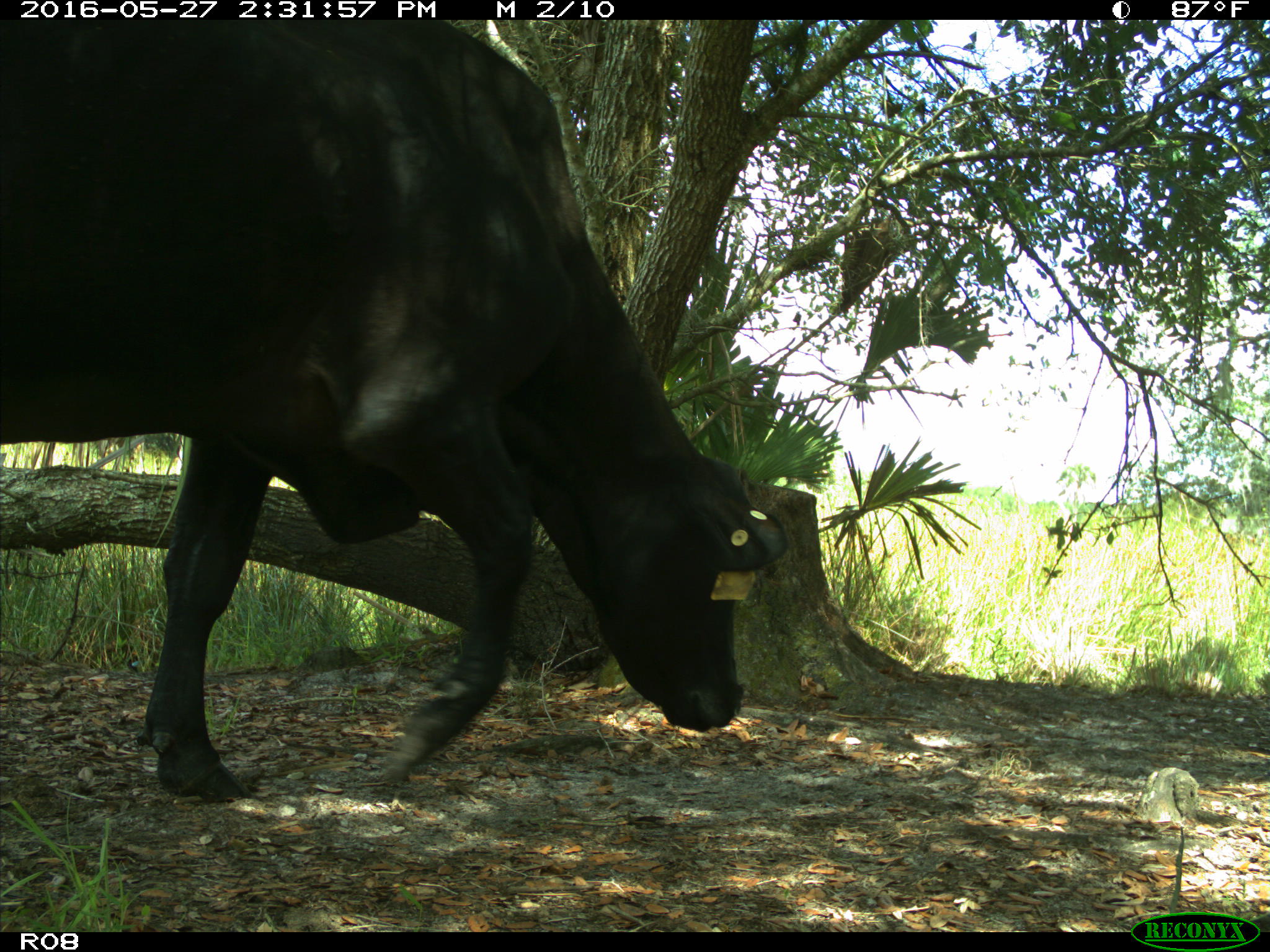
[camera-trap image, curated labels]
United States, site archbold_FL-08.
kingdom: Animalia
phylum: Chordata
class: Mammalia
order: Artiodactyla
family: Bovidae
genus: Bos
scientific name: Bos taurus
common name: domestic cow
Bos taurus (domestic cow).